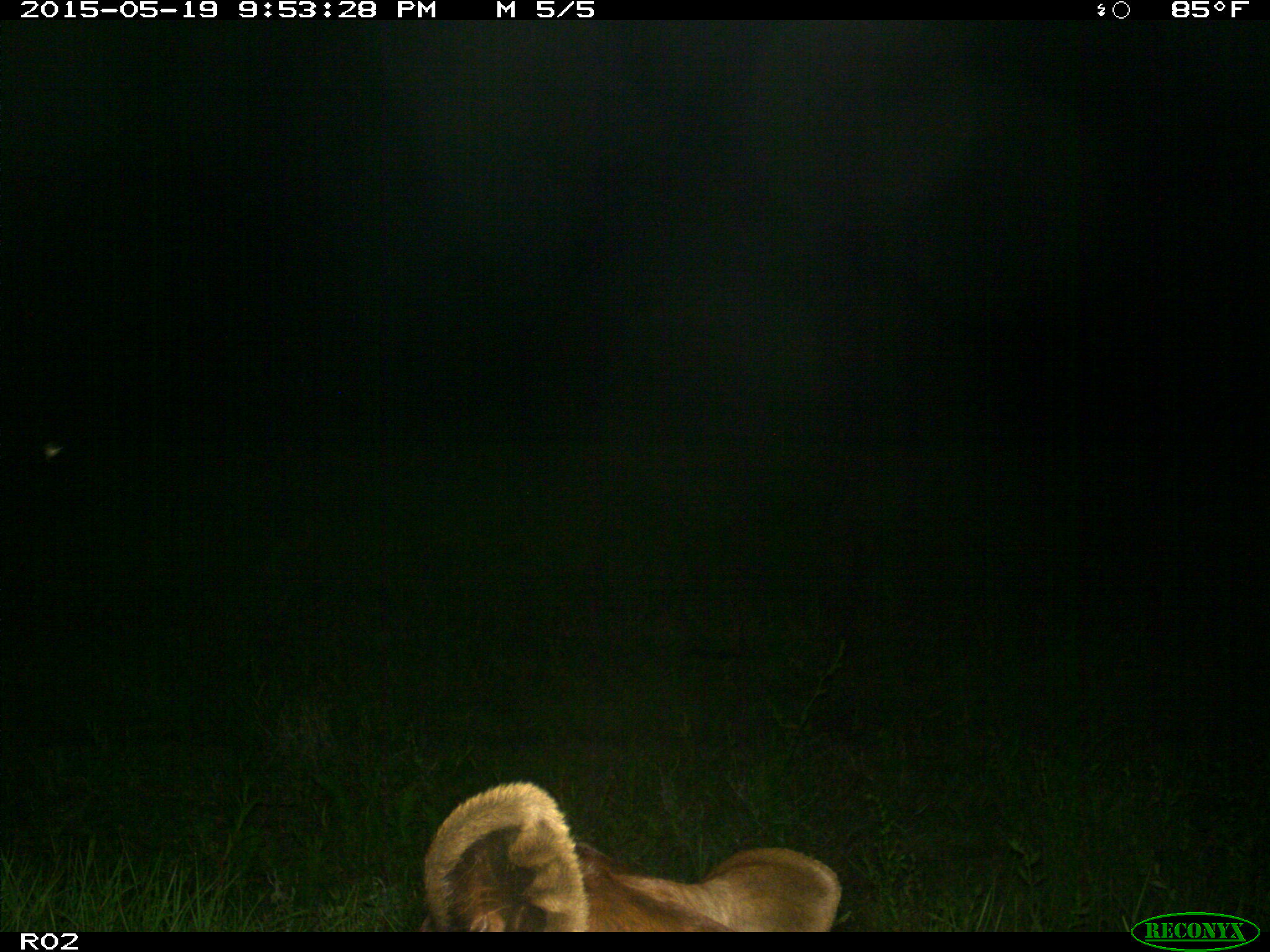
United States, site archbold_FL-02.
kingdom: Animalia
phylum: Chordata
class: Mammalia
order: Artiodactyla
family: Bovidae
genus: Bos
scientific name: Bos taurus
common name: domestic cow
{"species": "Bos taurus (domestic cow)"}